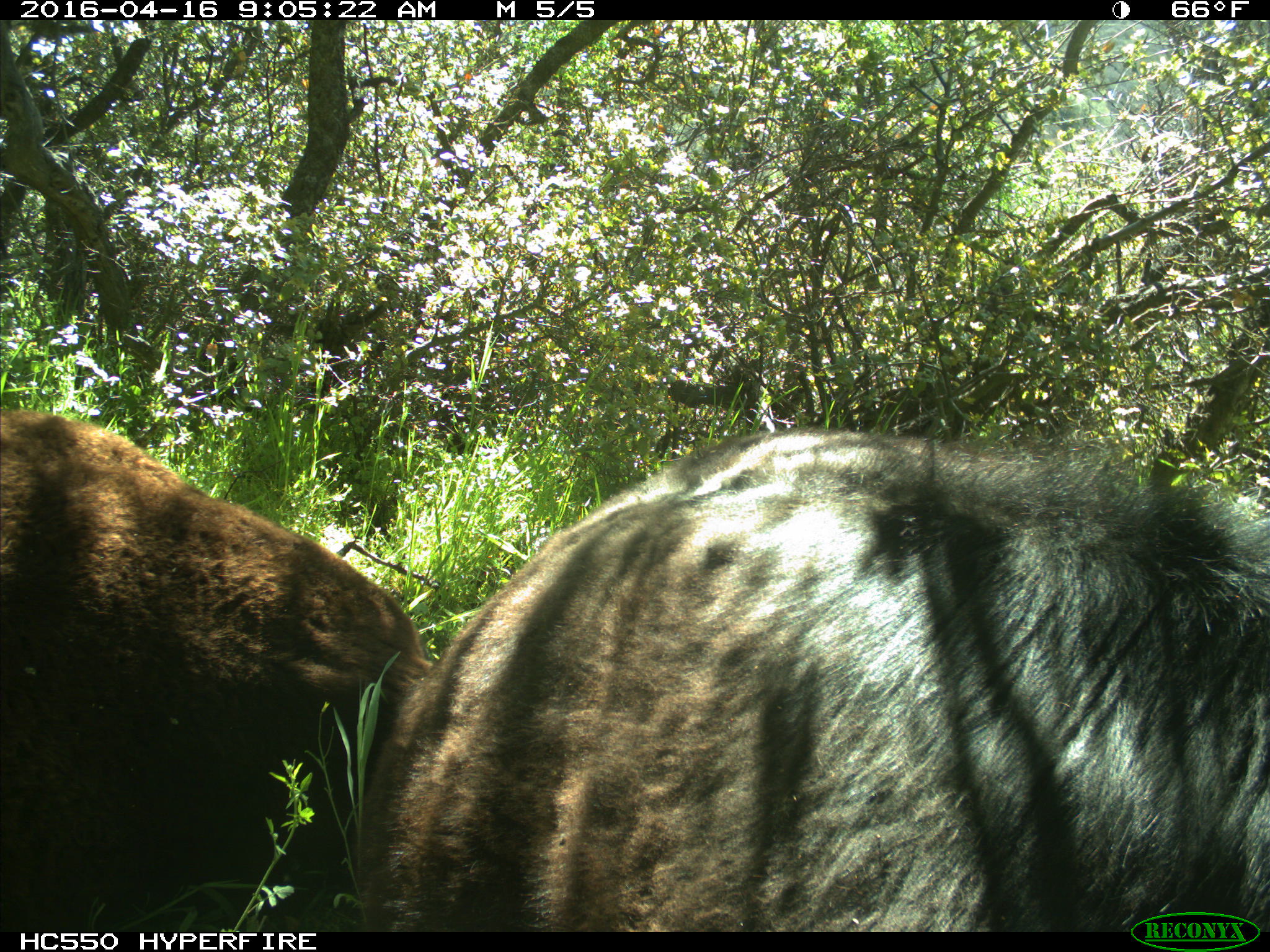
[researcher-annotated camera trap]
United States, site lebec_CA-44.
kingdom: Animalia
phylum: Chordata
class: Mammalia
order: Artiodactyla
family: Bovidae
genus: Bos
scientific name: Bos taurus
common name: domestic cow